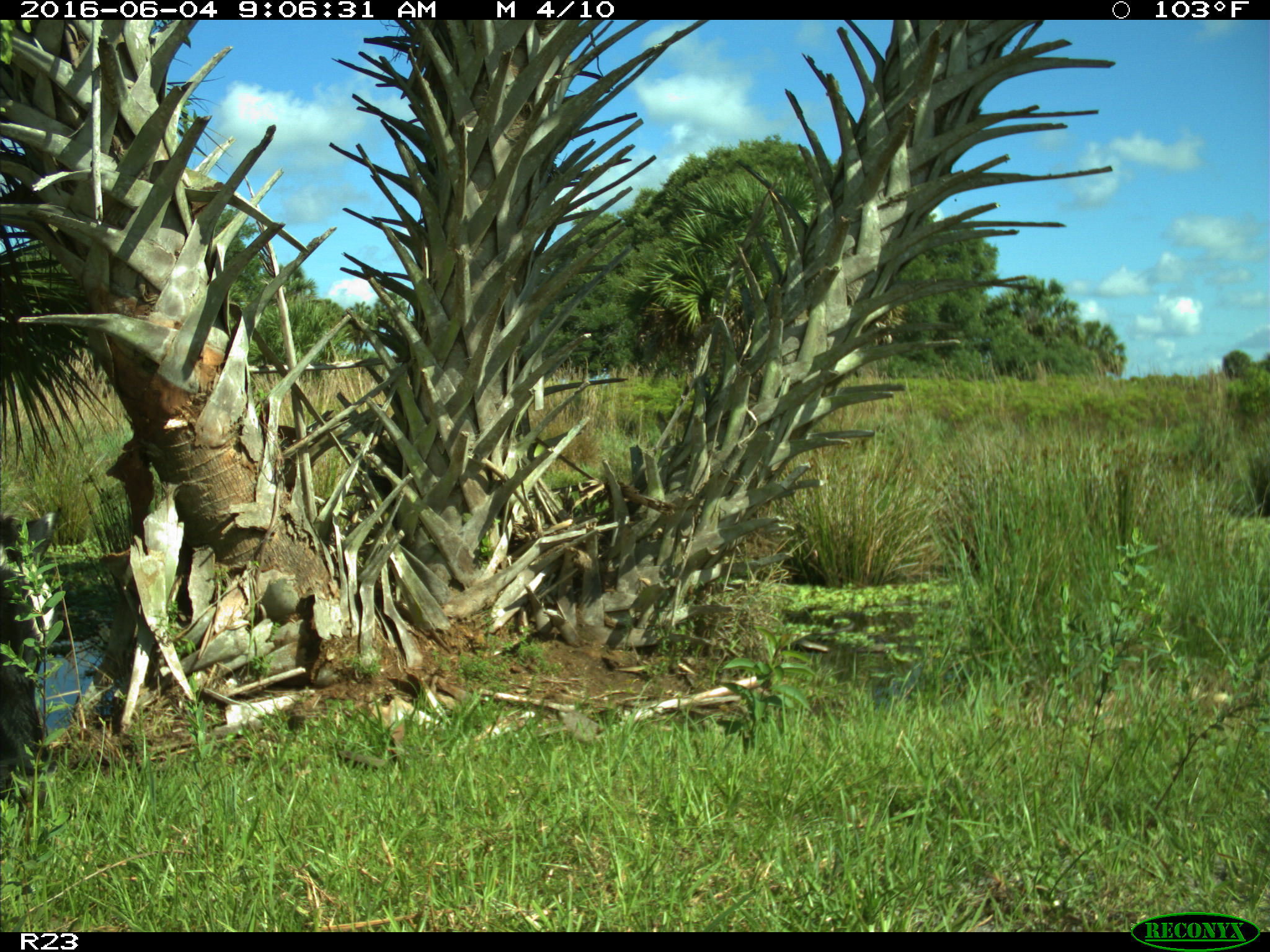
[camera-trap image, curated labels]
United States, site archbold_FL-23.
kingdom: Animalia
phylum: Chordata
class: Mammalia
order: Artiodactyla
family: Bovidae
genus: Bos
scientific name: Bos taurus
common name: domestic cow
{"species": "Bos taurus (domestic cow)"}